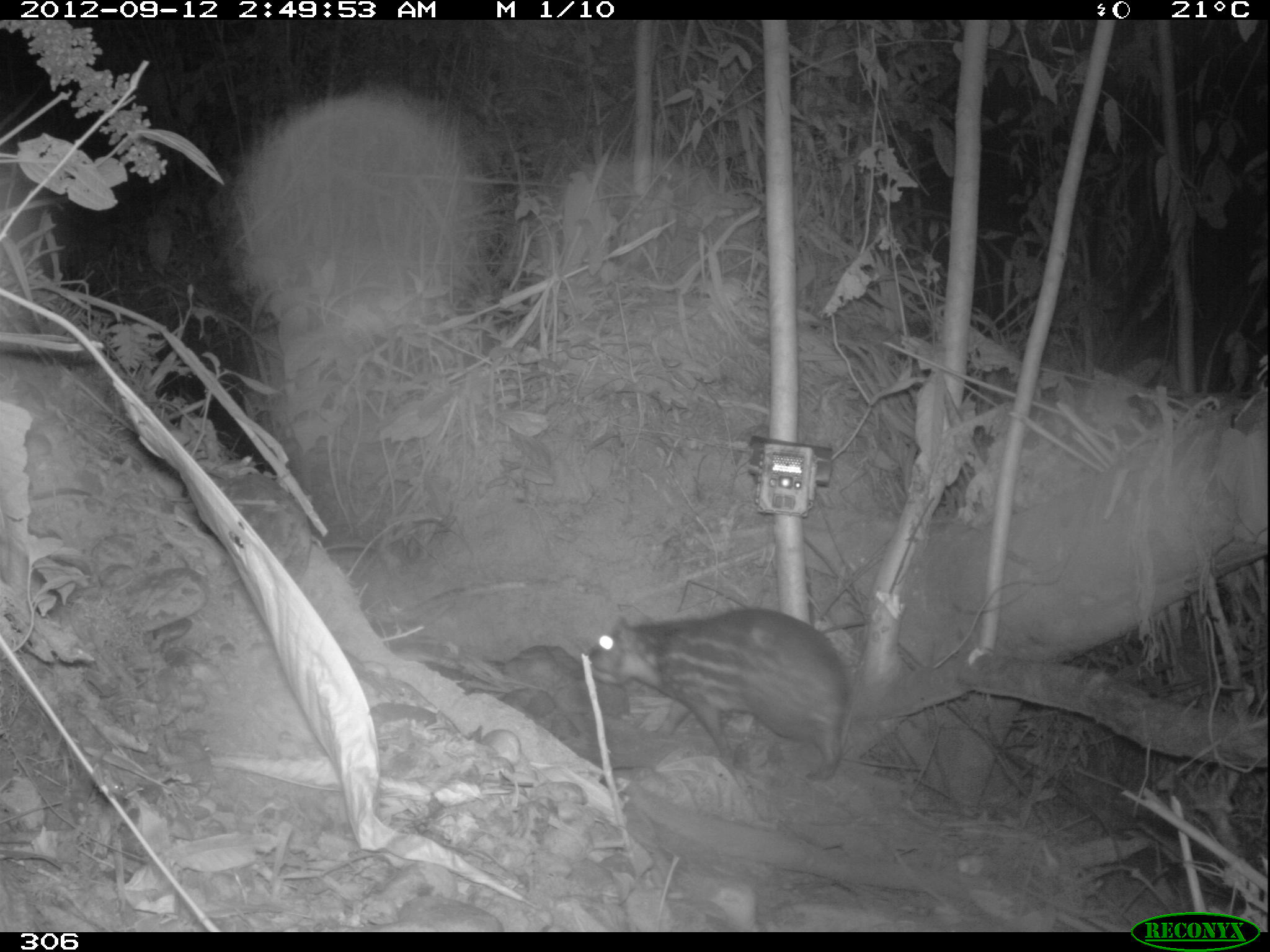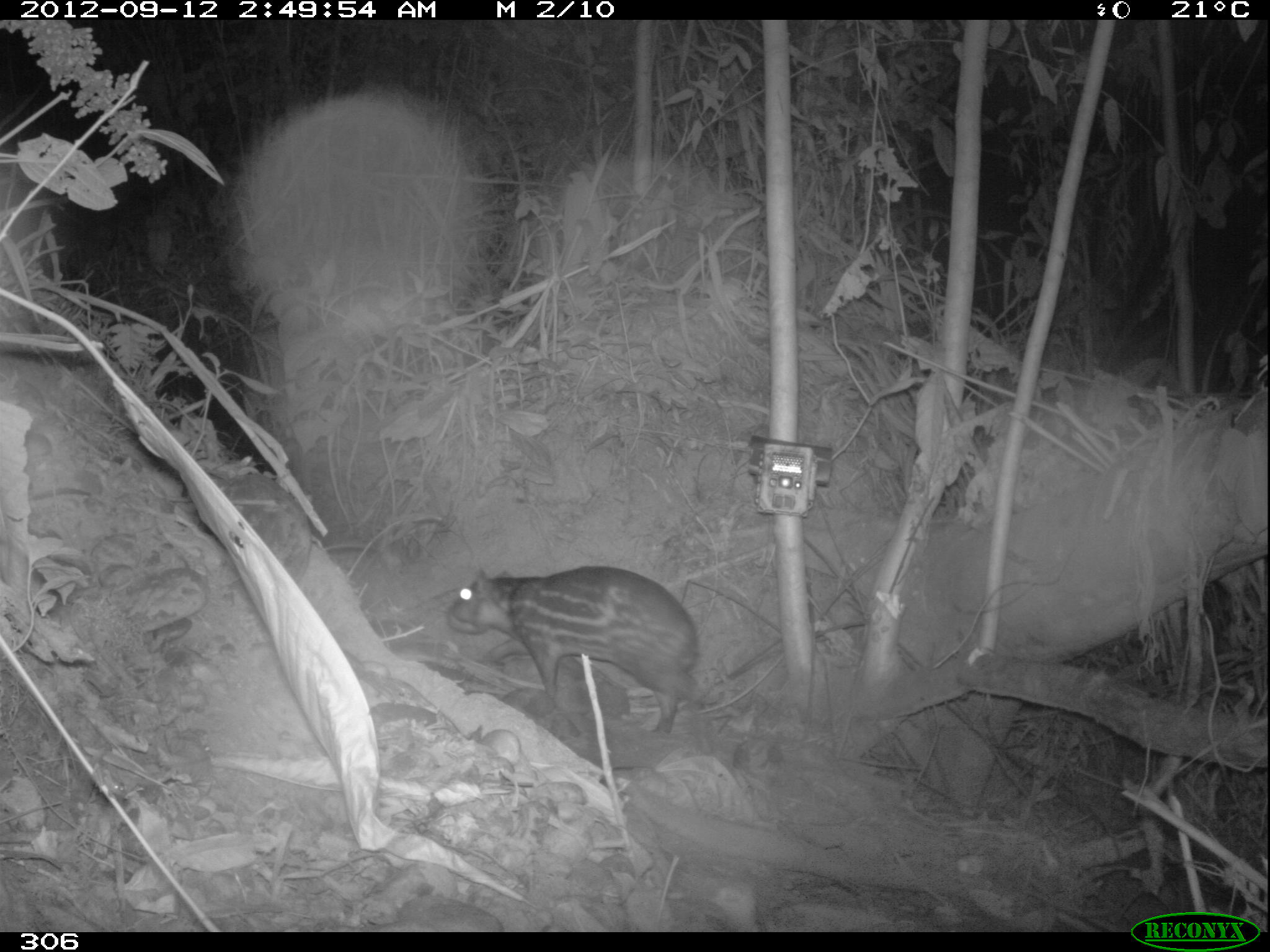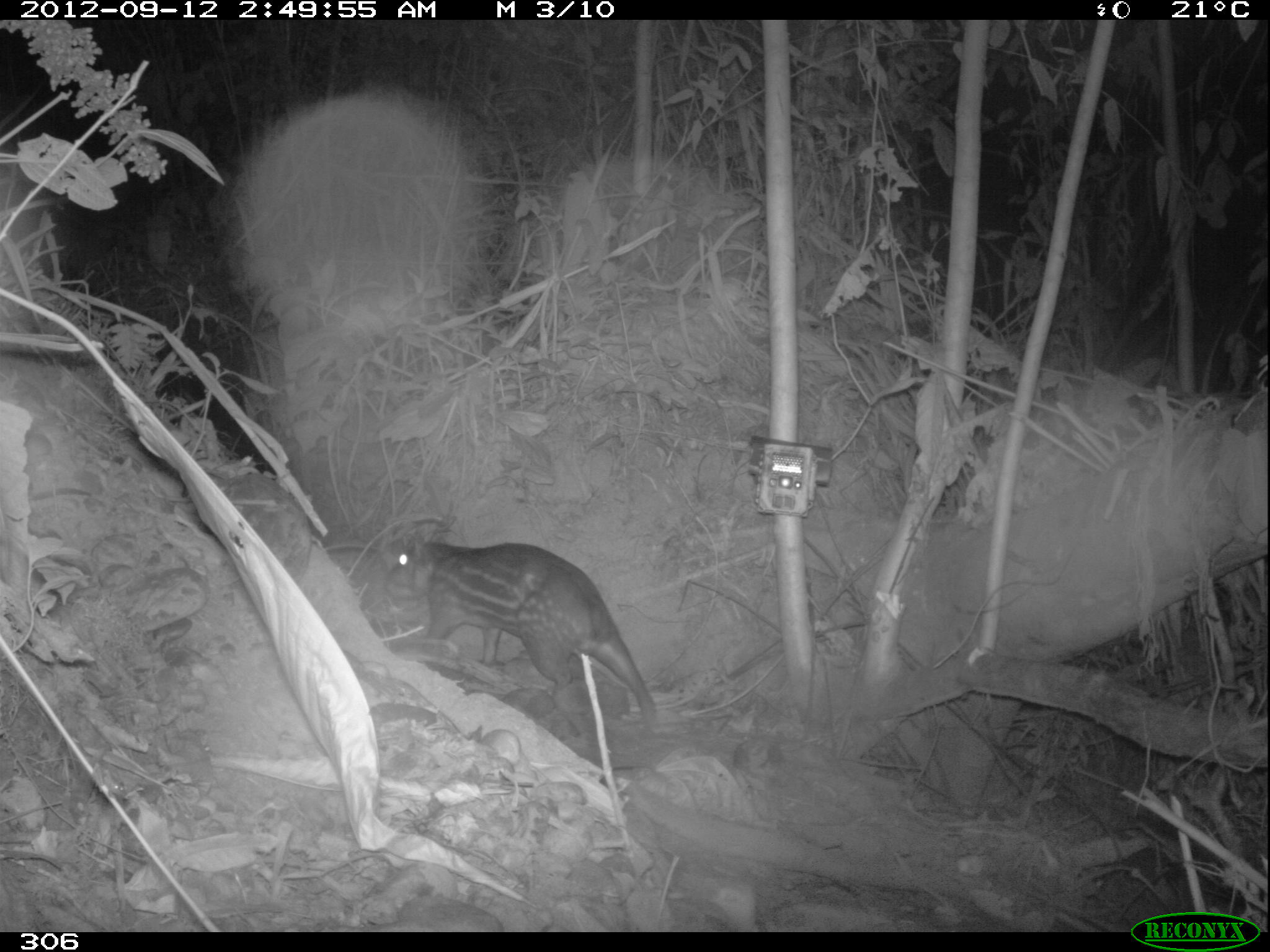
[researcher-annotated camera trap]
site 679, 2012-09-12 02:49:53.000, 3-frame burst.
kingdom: Animalia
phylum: Chordata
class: Mammalia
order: Rodentia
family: Cuniculidae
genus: Cuniculus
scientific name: Cuniculus paca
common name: spotted paca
Cuniculus paca (spotted paca).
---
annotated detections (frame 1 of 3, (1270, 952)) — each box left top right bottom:
cuniculus paca: 589 608 846 780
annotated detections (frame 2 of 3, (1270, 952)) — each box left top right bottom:
cuniculus paca: 450 565 719 734